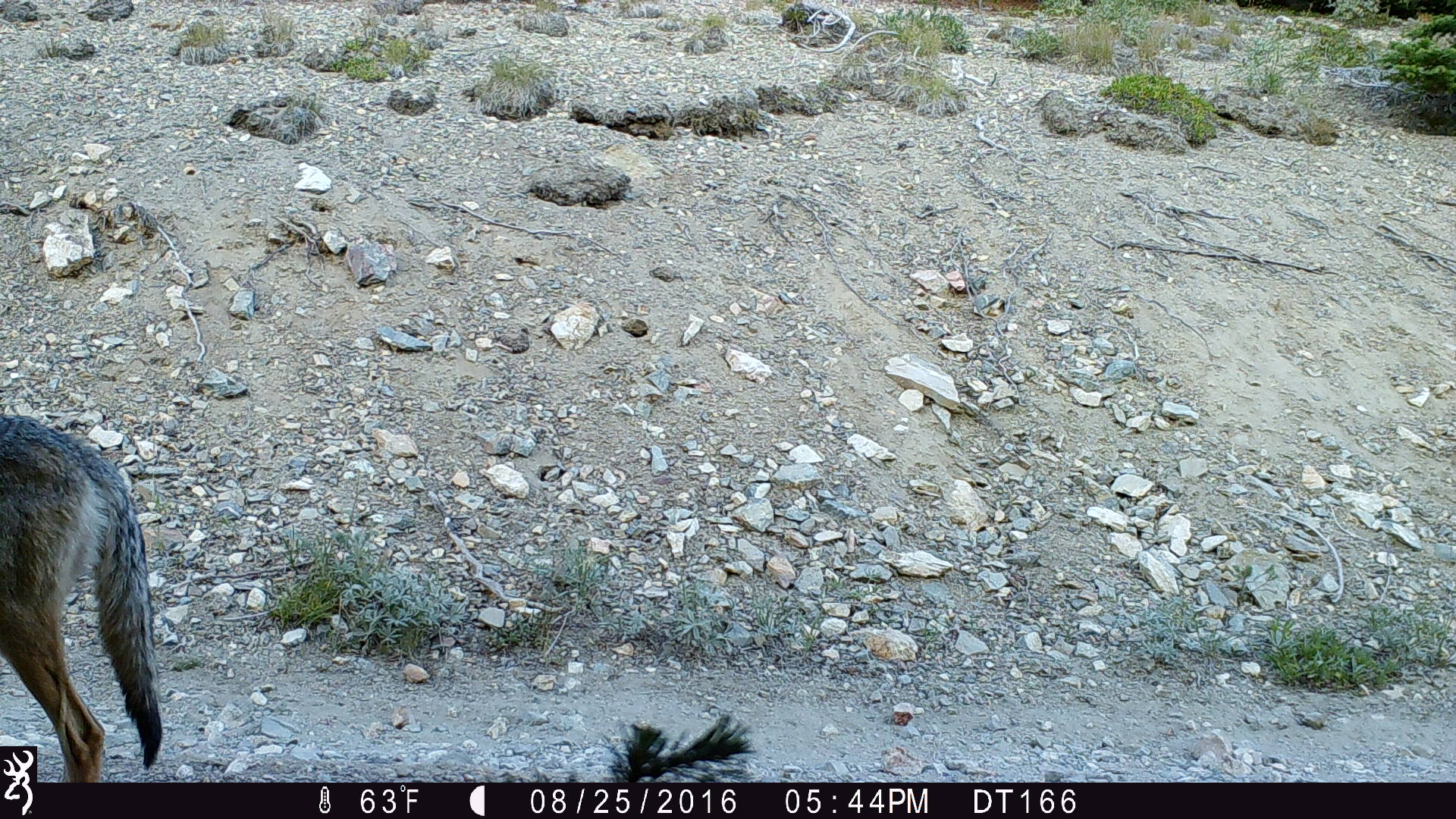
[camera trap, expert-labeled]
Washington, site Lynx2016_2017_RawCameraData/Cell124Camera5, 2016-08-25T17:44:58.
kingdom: Animalia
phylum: Chordata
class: Mammalia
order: Carnivora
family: Canidae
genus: Canis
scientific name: Canis latrans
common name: coyote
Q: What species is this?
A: Canis latrans (coyote).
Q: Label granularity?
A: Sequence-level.